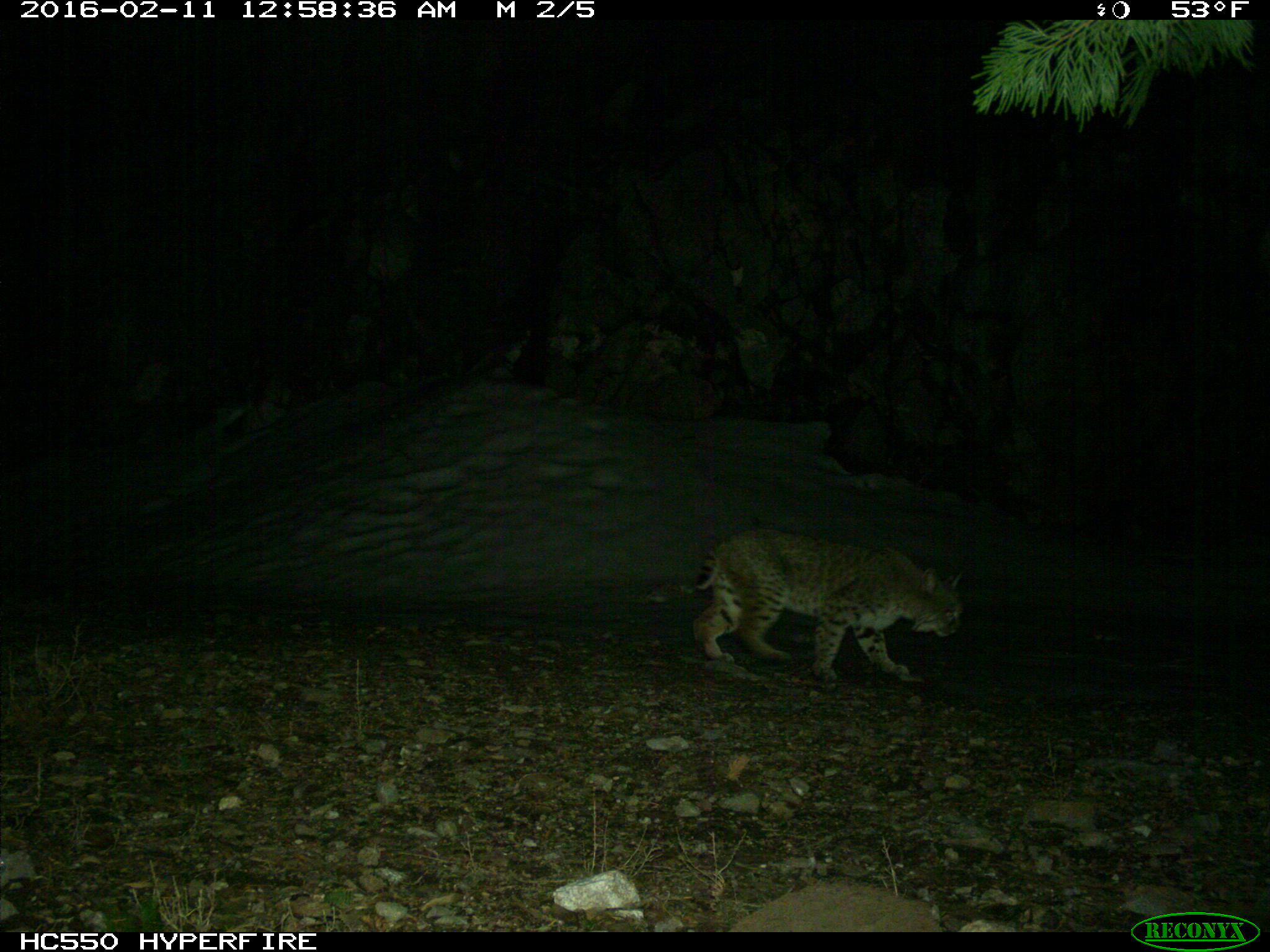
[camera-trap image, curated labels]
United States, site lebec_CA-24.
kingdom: Animalia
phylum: Chordata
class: Mammalia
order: Carnivora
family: Felidae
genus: Lynx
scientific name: Lynx rufus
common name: bobcat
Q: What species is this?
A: Lynx rufus (bobcat).